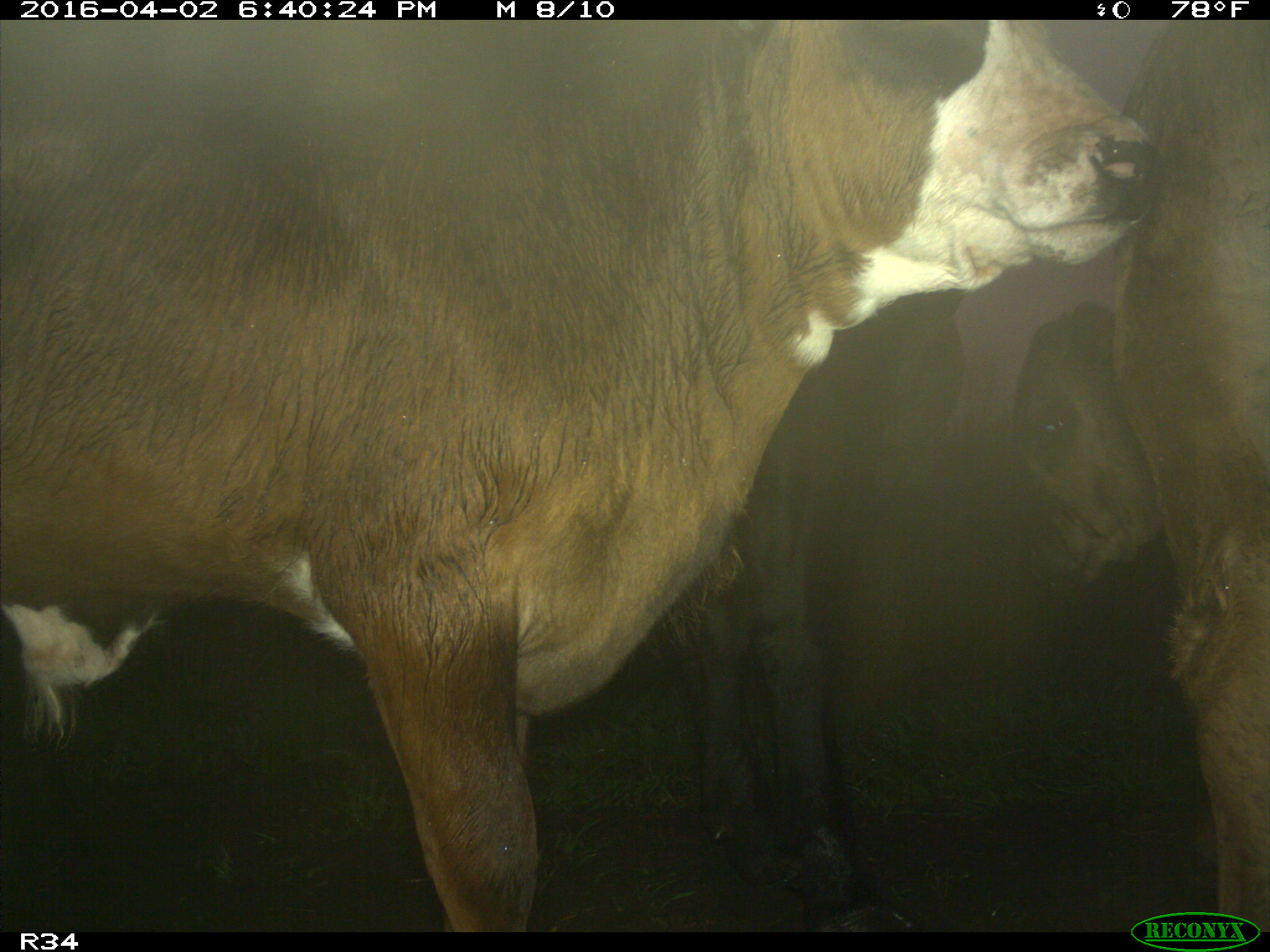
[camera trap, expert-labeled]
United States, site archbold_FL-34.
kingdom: Animalia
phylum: Chordata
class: Mammalia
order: Artiodactyla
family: Bovidae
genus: Bos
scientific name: Bos taurus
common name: domestic cow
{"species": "Bos taurus (domestic cow)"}